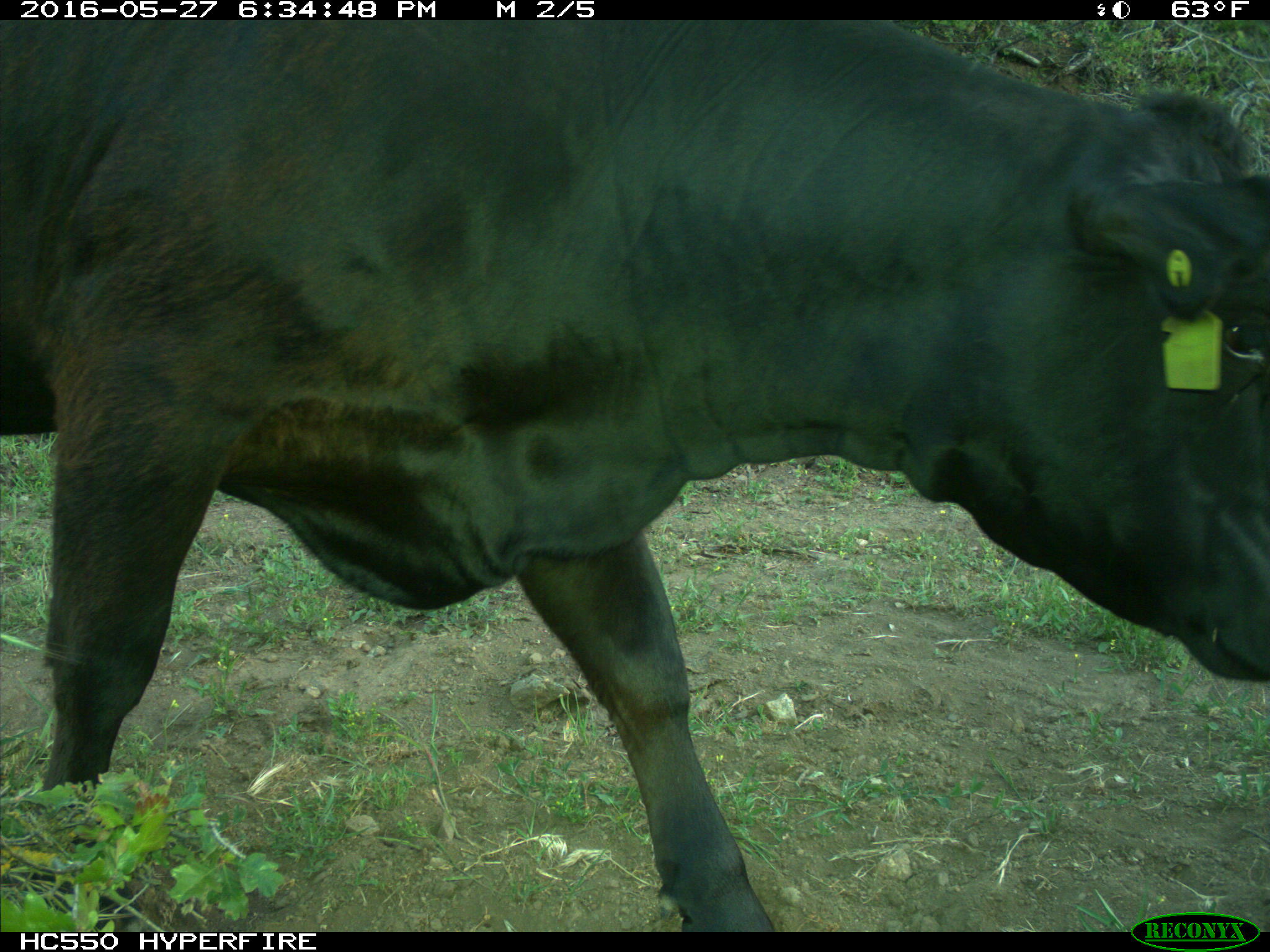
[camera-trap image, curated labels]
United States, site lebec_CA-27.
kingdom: Animalia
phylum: Chordata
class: Mammalia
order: Artiodactyla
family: Bovidae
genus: Bos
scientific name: Bos taurus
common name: domestic cow